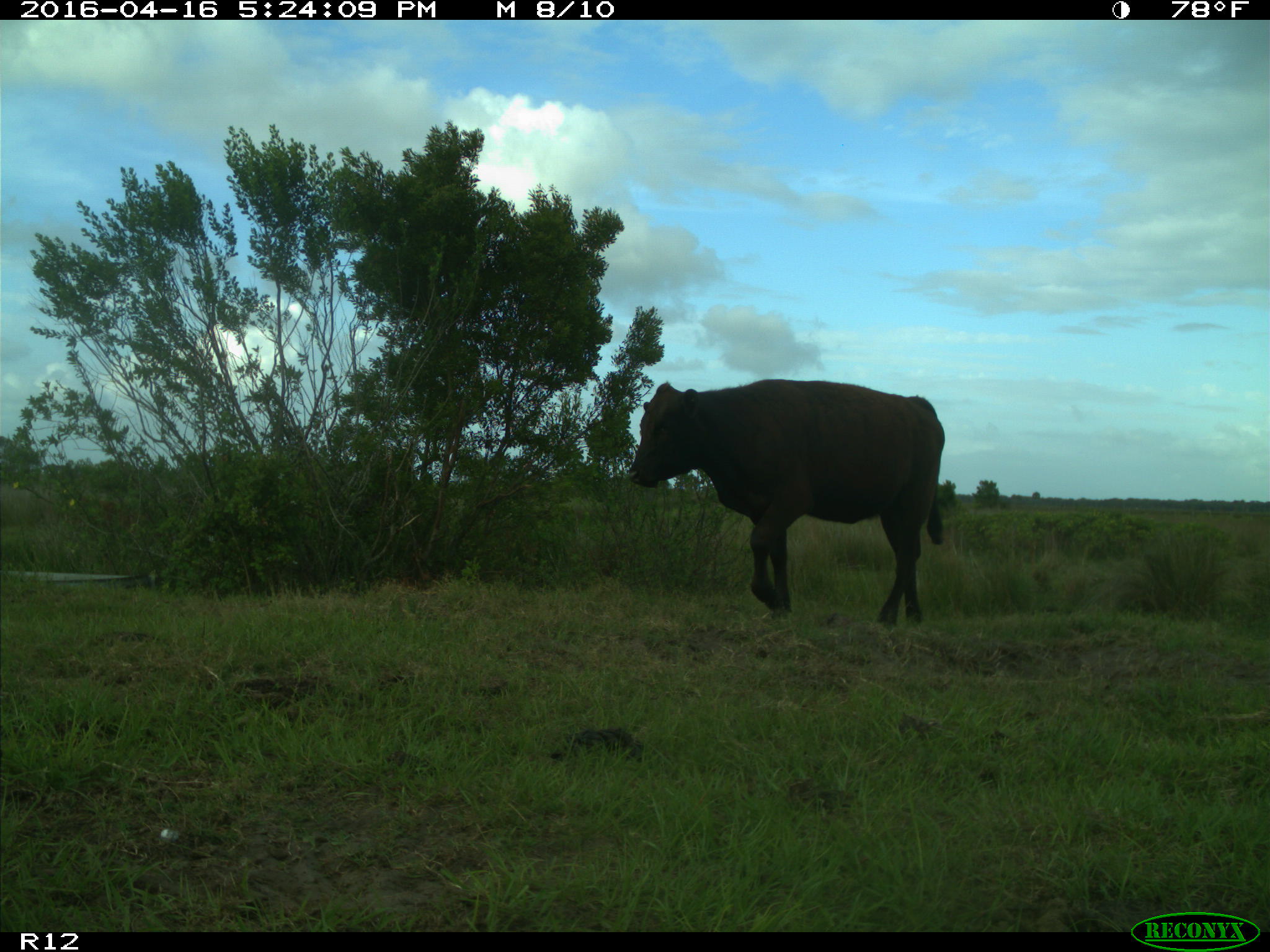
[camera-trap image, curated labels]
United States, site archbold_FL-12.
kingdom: Animalia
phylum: Chordata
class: Mammalia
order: Artiodactyla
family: Bovidae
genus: Bos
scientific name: Bos taurus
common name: domestic cow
Bos taurus (domestic cow).